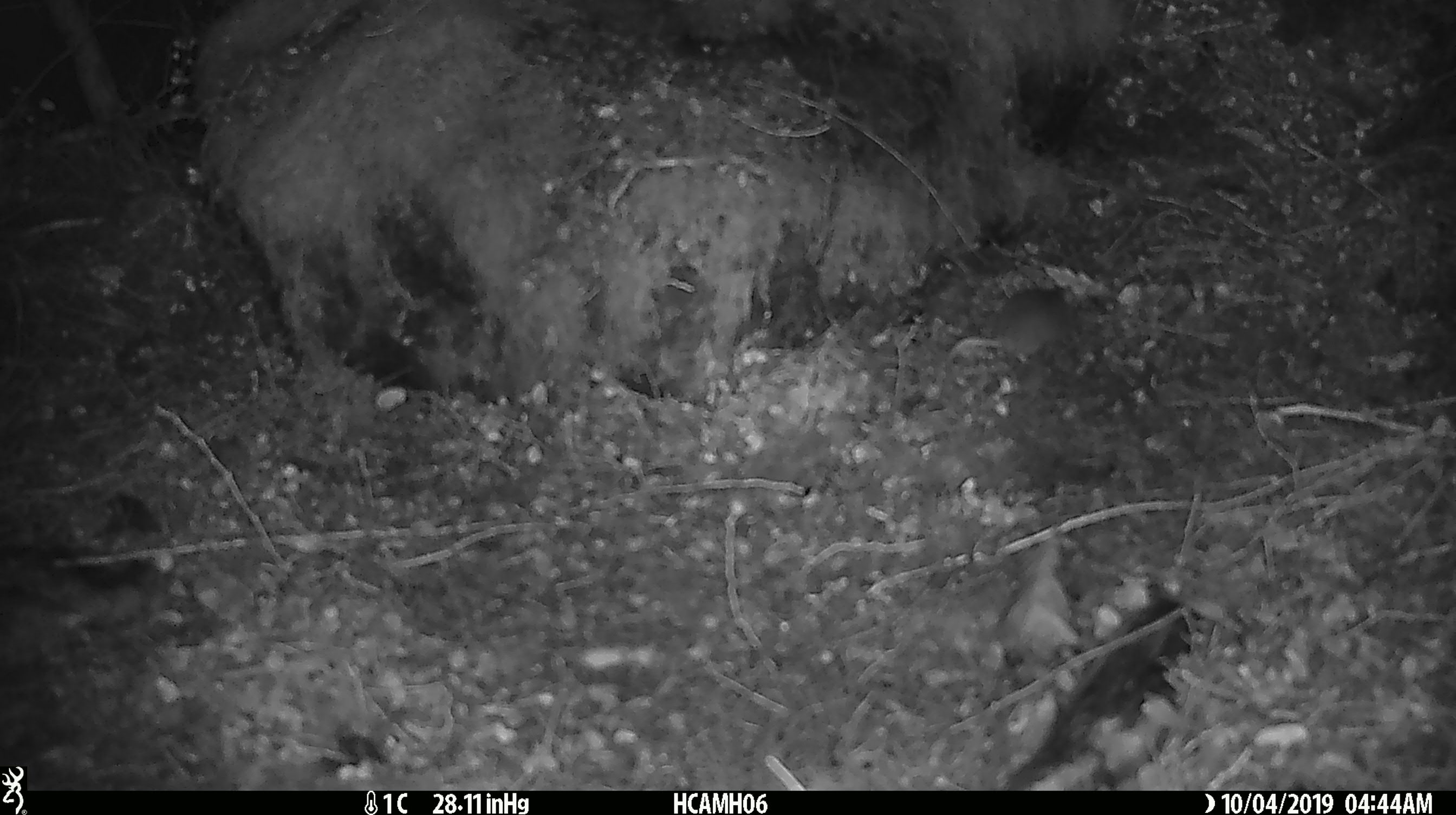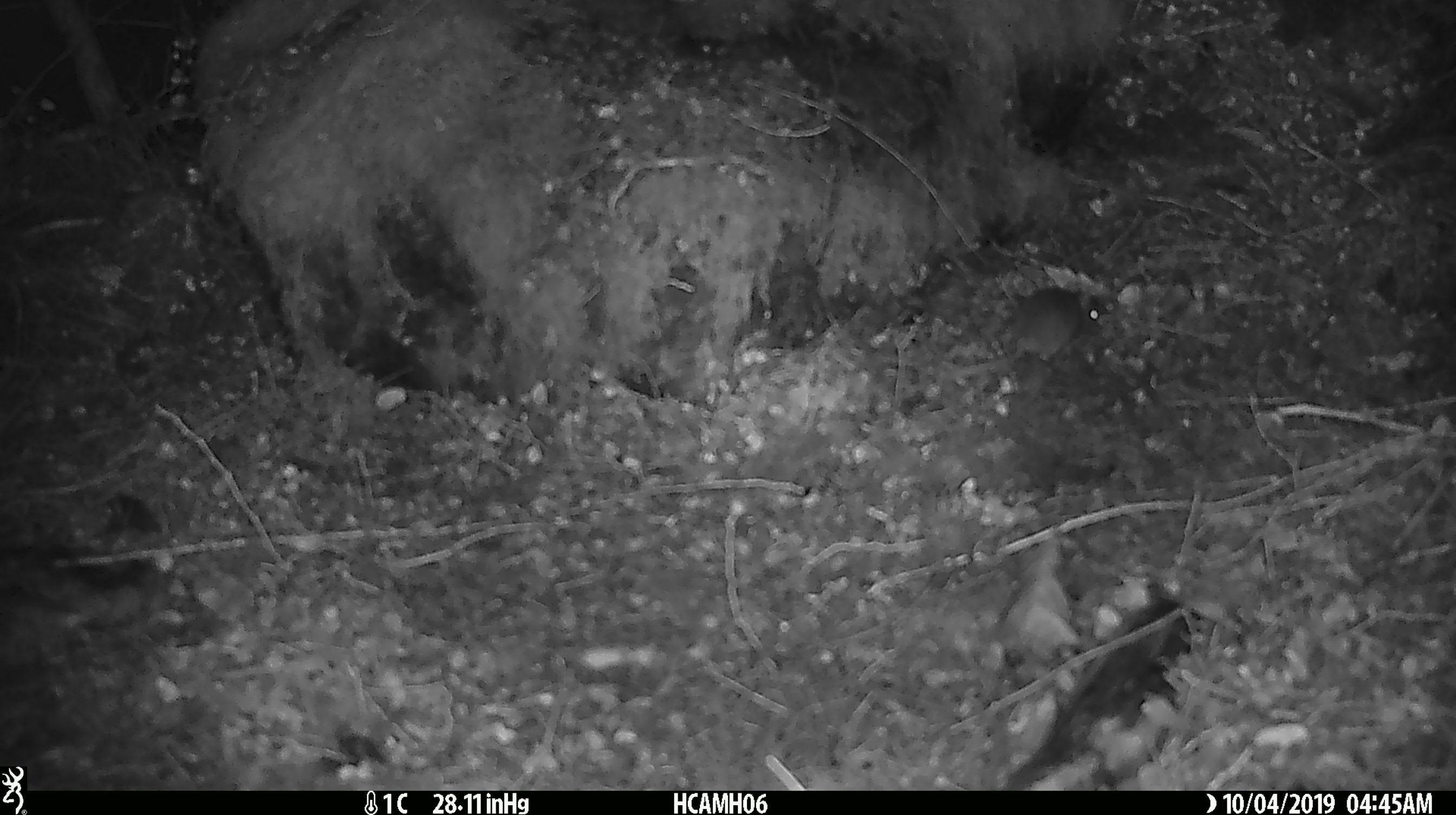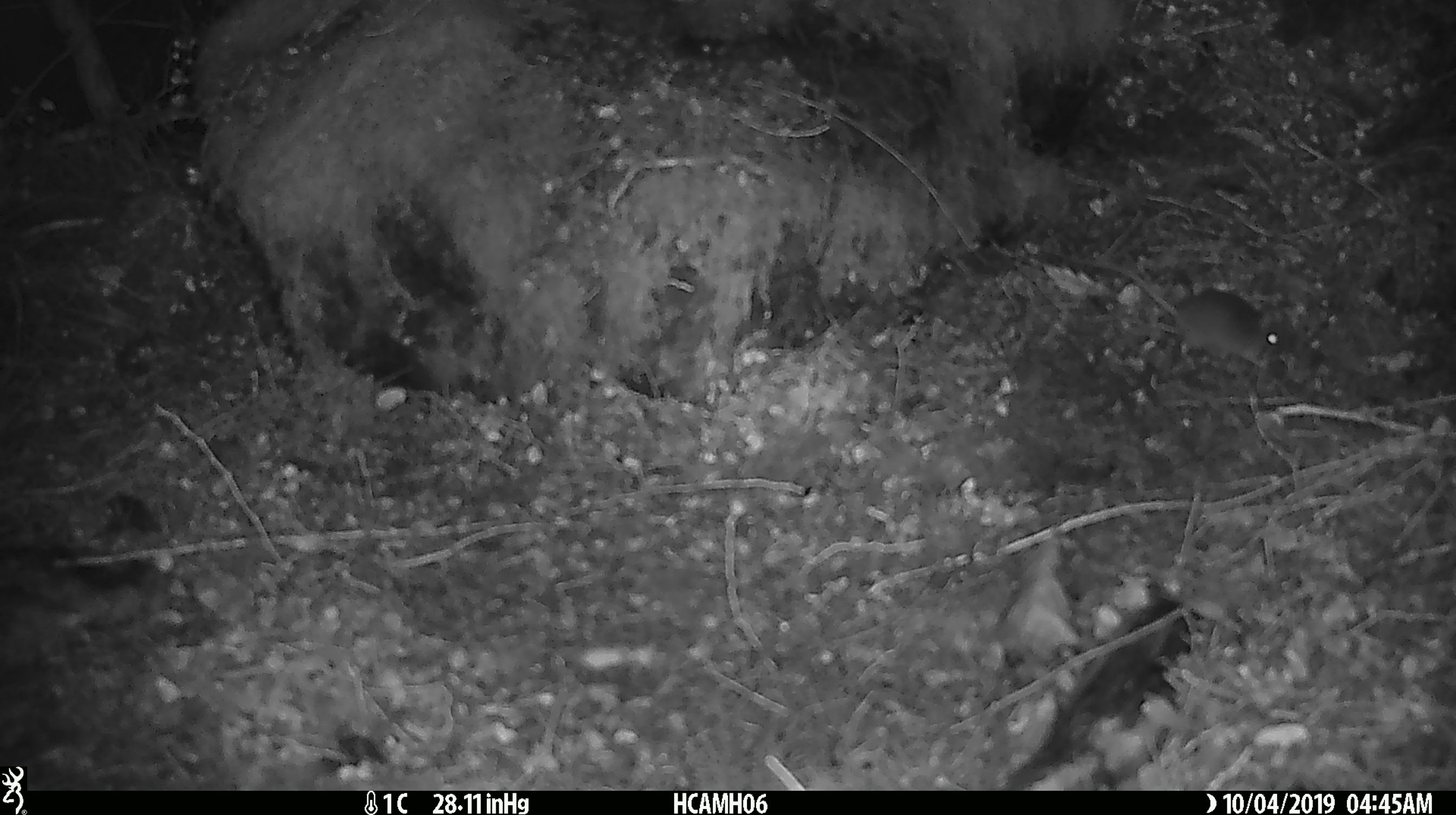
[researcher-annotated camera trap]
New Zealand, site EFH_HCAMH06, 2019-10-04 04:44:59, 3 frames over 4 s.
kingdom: Animalia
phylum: Chordata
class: Mammalia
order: Rodentia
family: Muridae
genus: Mus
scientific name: Mus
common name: mouse